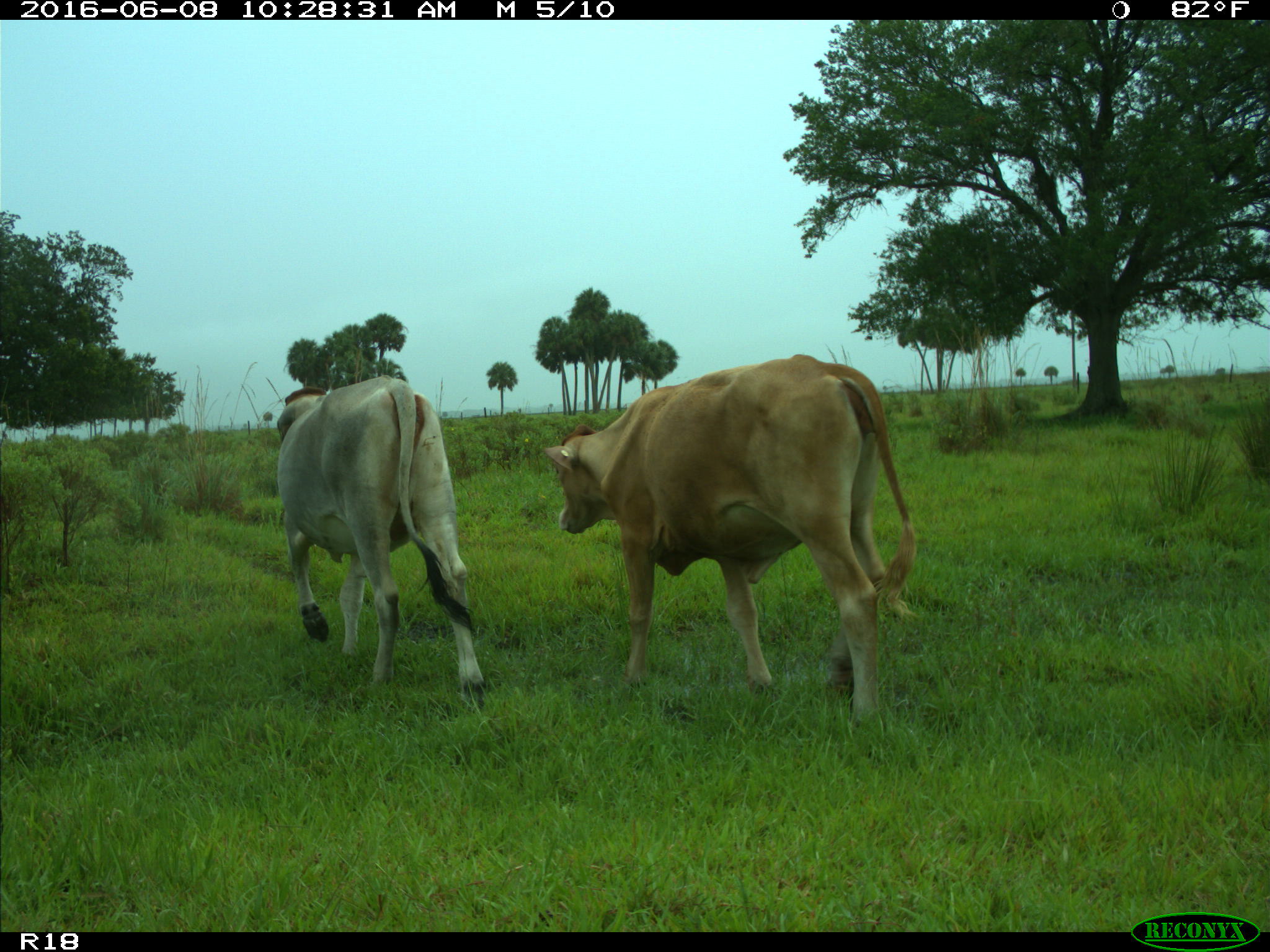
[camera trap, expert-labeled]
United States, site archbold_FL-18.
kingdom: Animalia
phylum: Chordata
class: Mammalia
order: Artiodactyla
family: Bovidae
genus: Bos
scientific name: Bos taurus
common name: domestic cow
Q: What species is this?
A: Bos taurus (domestic cow).